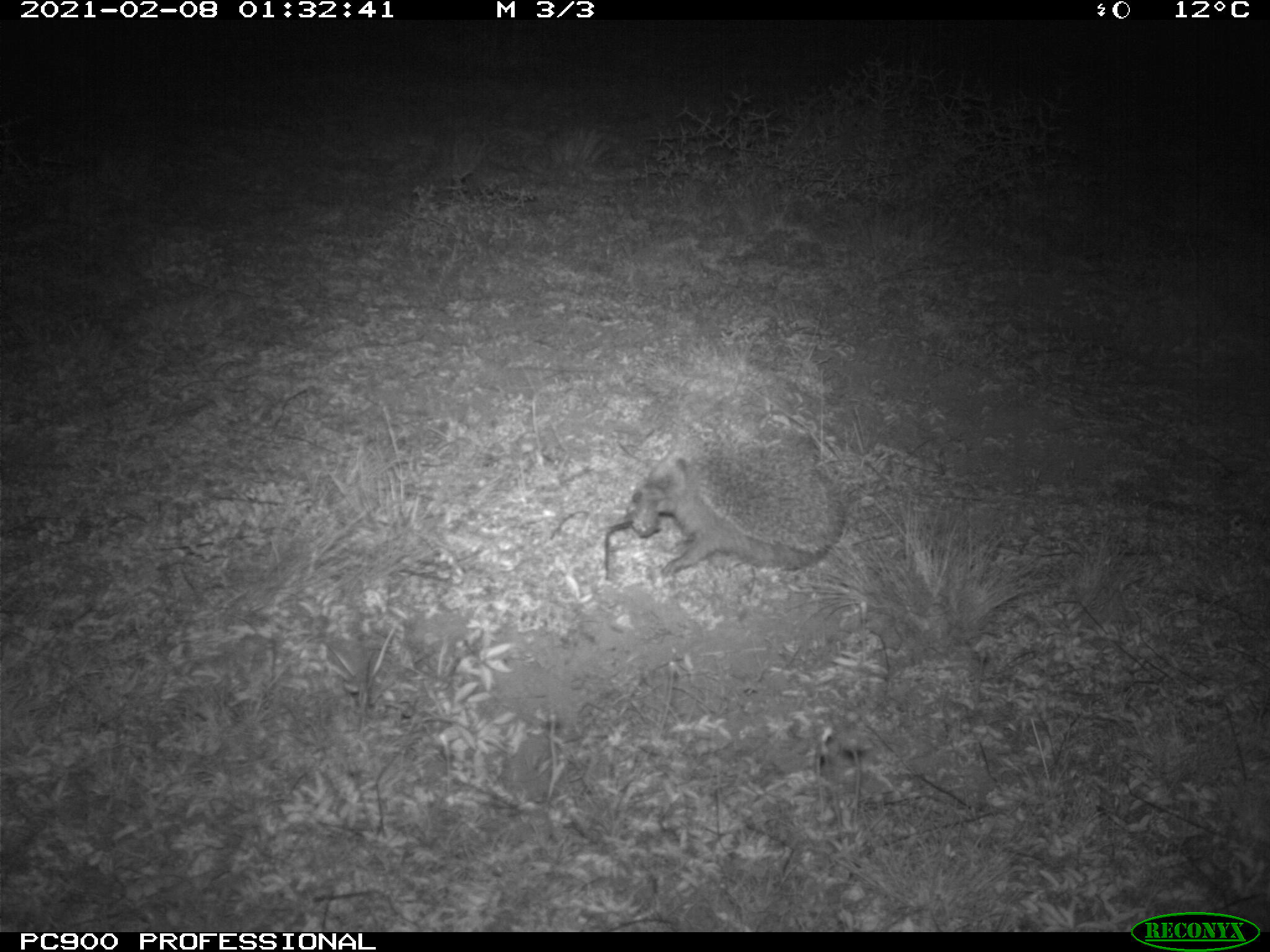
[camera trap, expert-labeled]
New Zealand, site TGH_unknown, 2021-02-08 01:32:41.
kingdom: Animalia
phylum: Chordata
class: Mammalia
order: Eulipotyphla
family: Erinaceidae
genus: Erinaceus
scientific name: Erinaceus europaeus europaeus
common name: european hedgehog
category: hedgehog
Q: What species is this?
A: Hedgehog (european hedgehog) (Erinaceus europaeus europaeus).